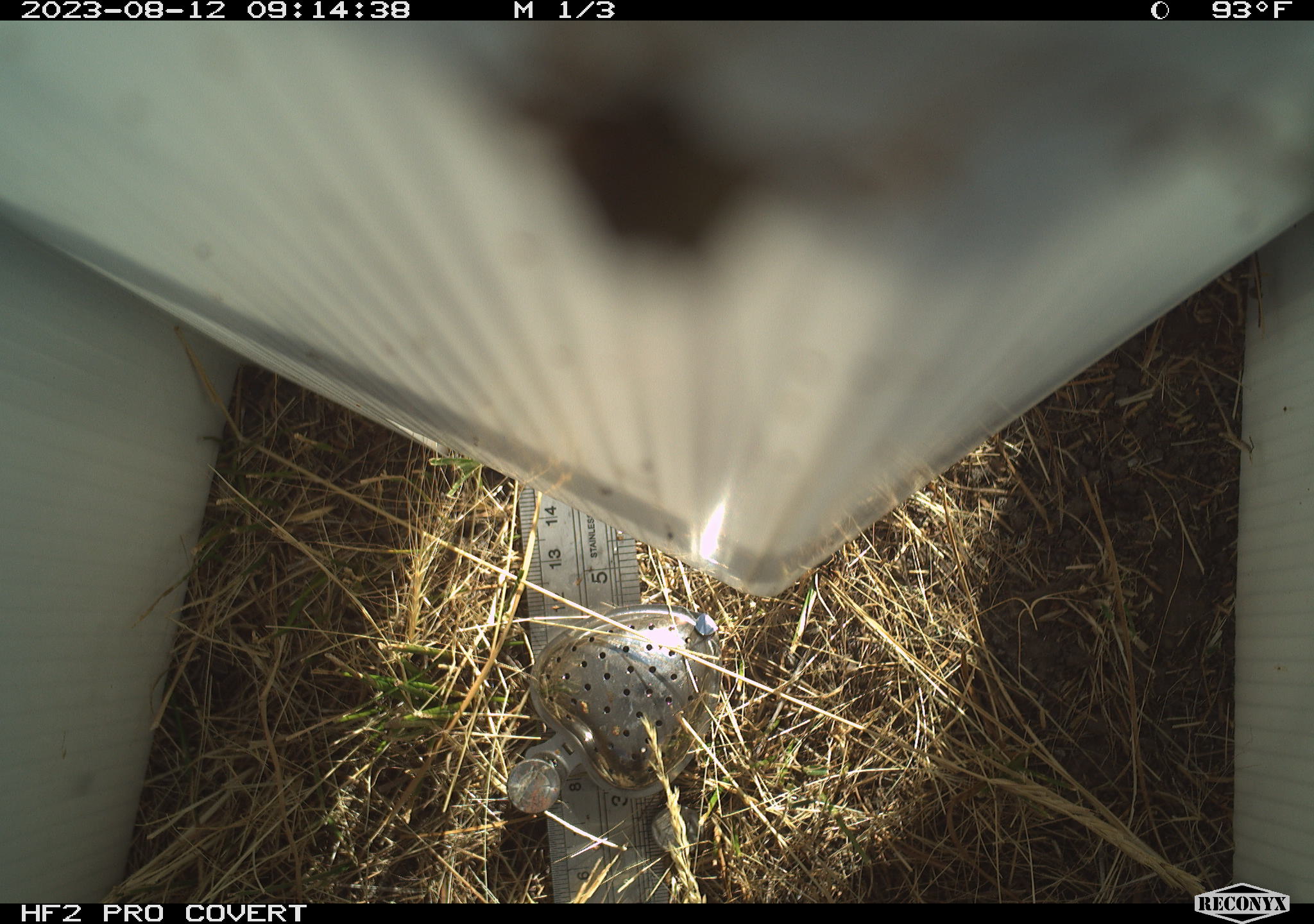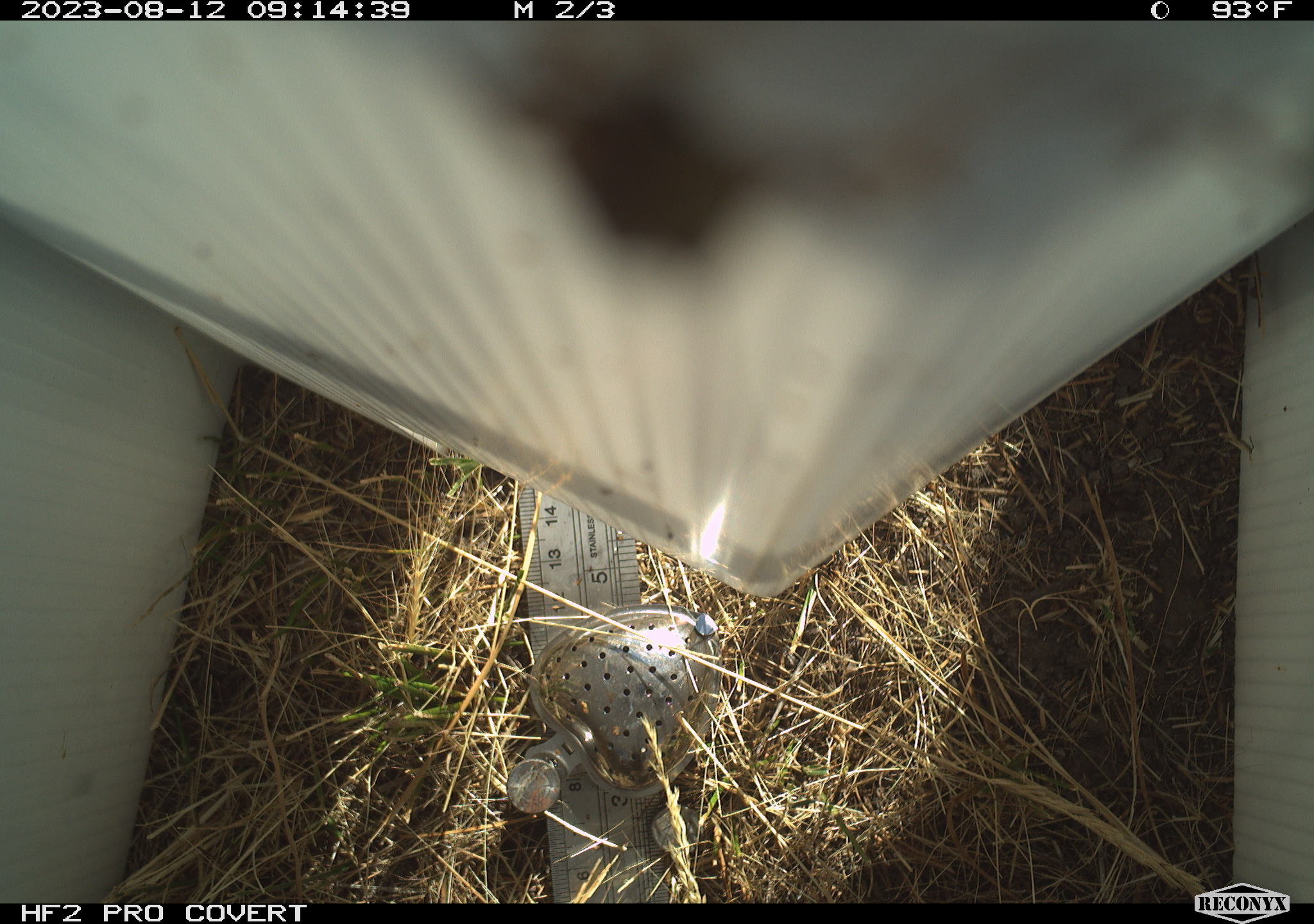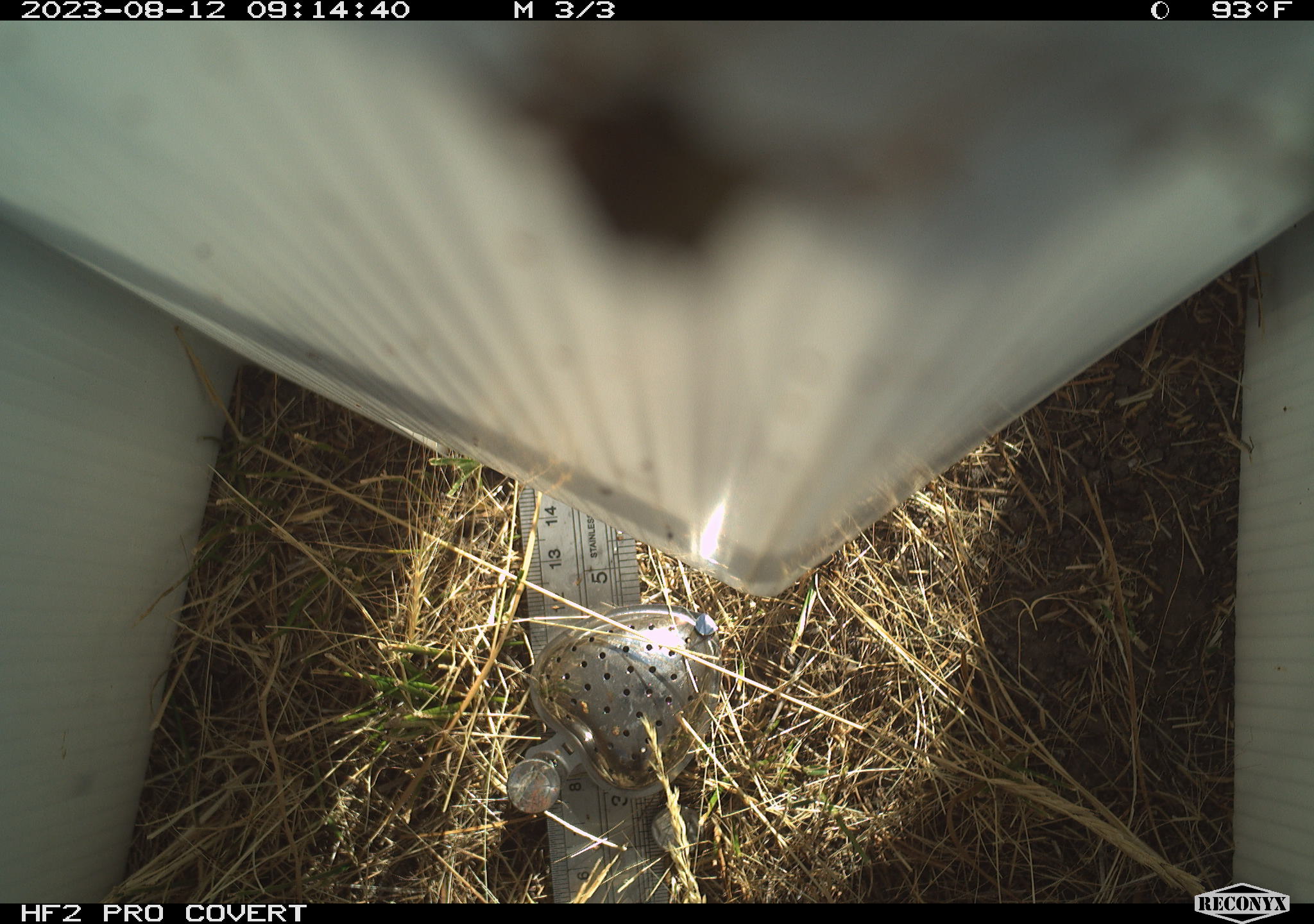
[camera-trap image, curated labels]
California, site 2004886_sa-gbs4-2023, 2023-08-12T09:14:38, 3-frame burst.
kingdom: Animalia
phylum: Arthropoda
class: Insecta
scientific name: Insecta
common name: insect